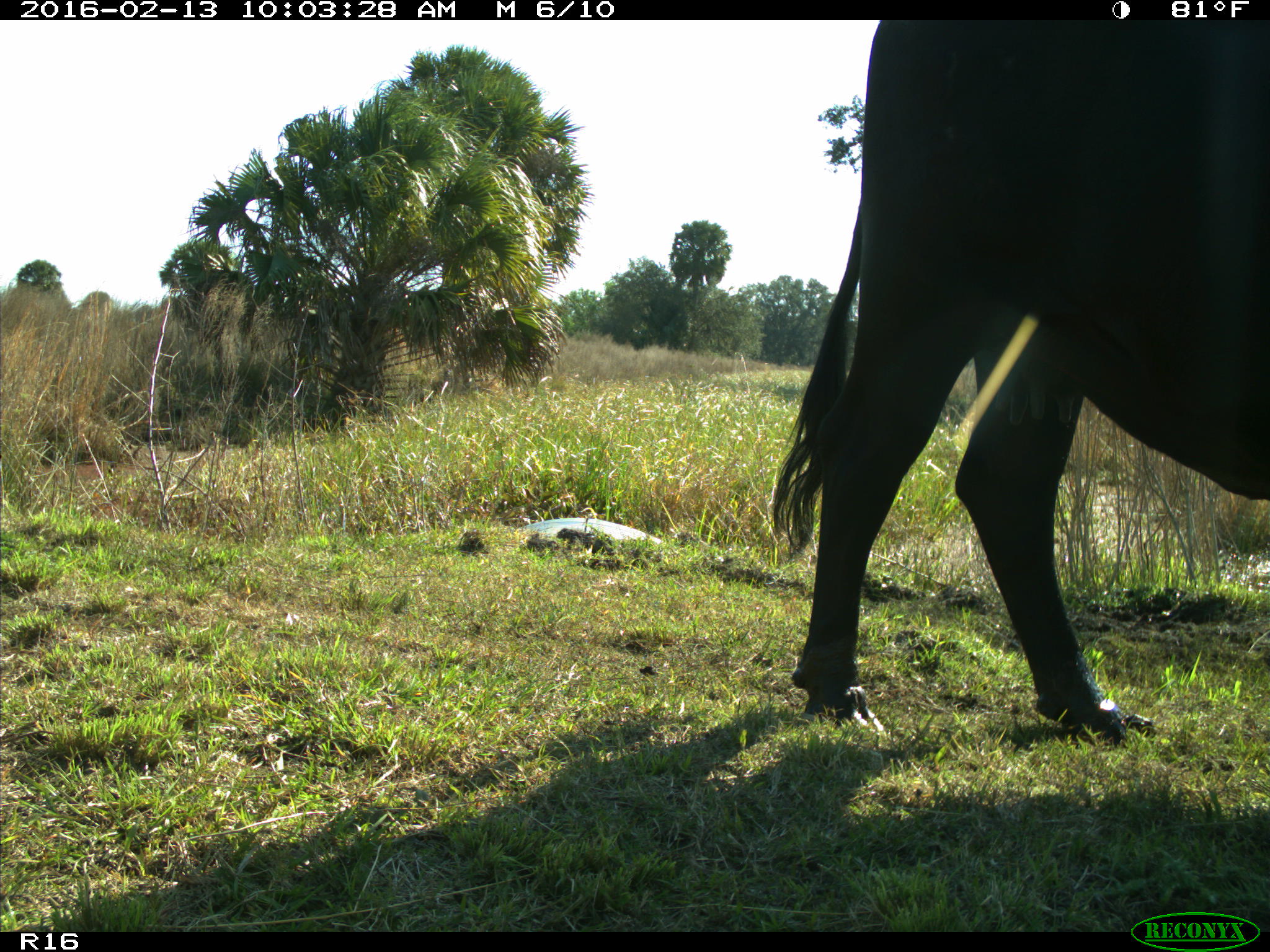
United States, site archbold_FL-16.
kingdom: Animalia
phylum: Chordata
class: Mammalia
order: Artiodactyla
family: Bovidae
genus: Bos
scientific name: Bos taurus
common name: domestic cow